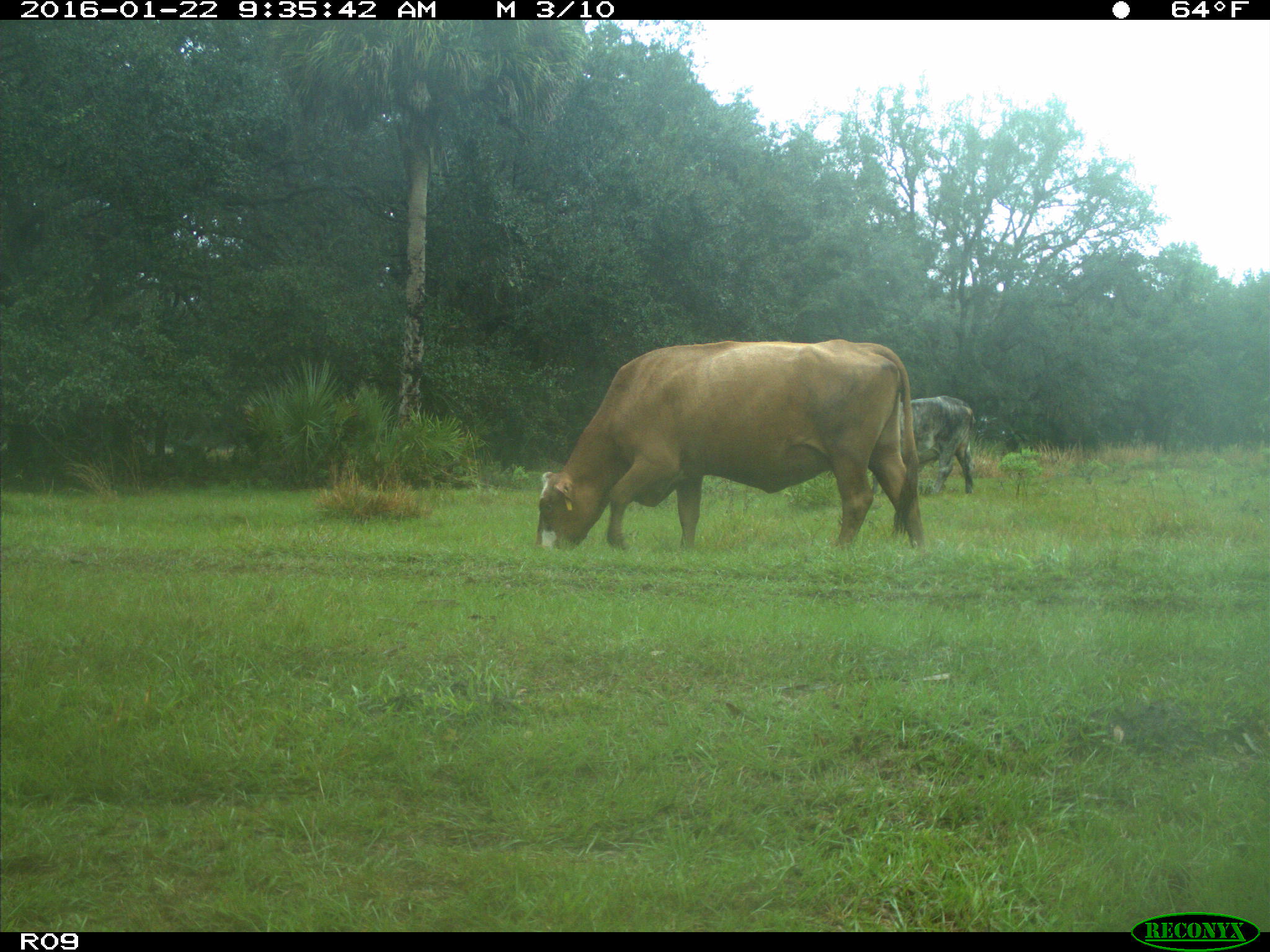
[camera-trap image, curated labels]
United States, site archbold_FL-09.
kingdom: Animalia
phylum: Chordata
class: Mammalia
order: Artiodactyla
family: Bovidae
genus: Bos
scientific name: Bos taurus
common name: domestic cow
Bos taurus (domestic cow).